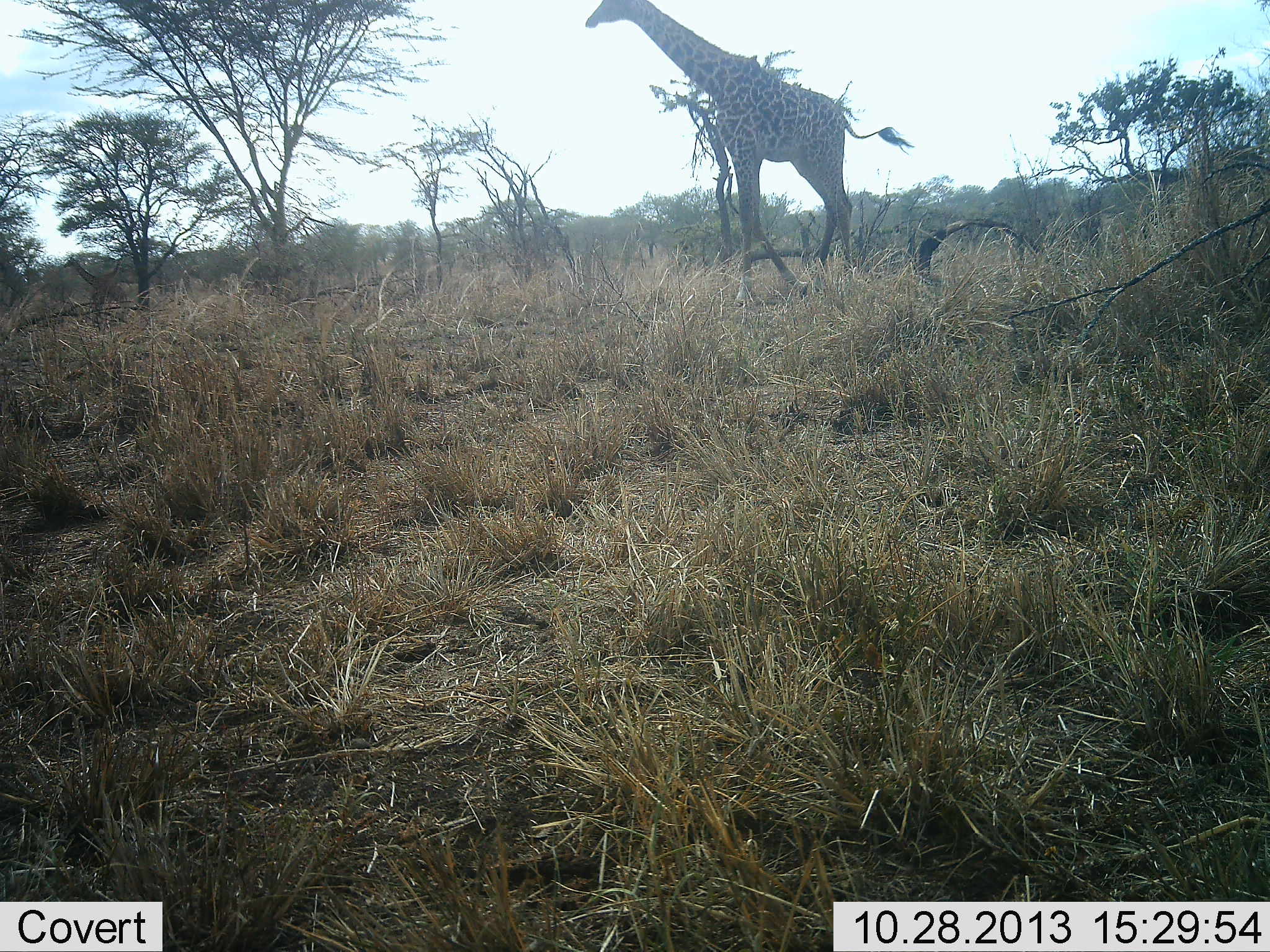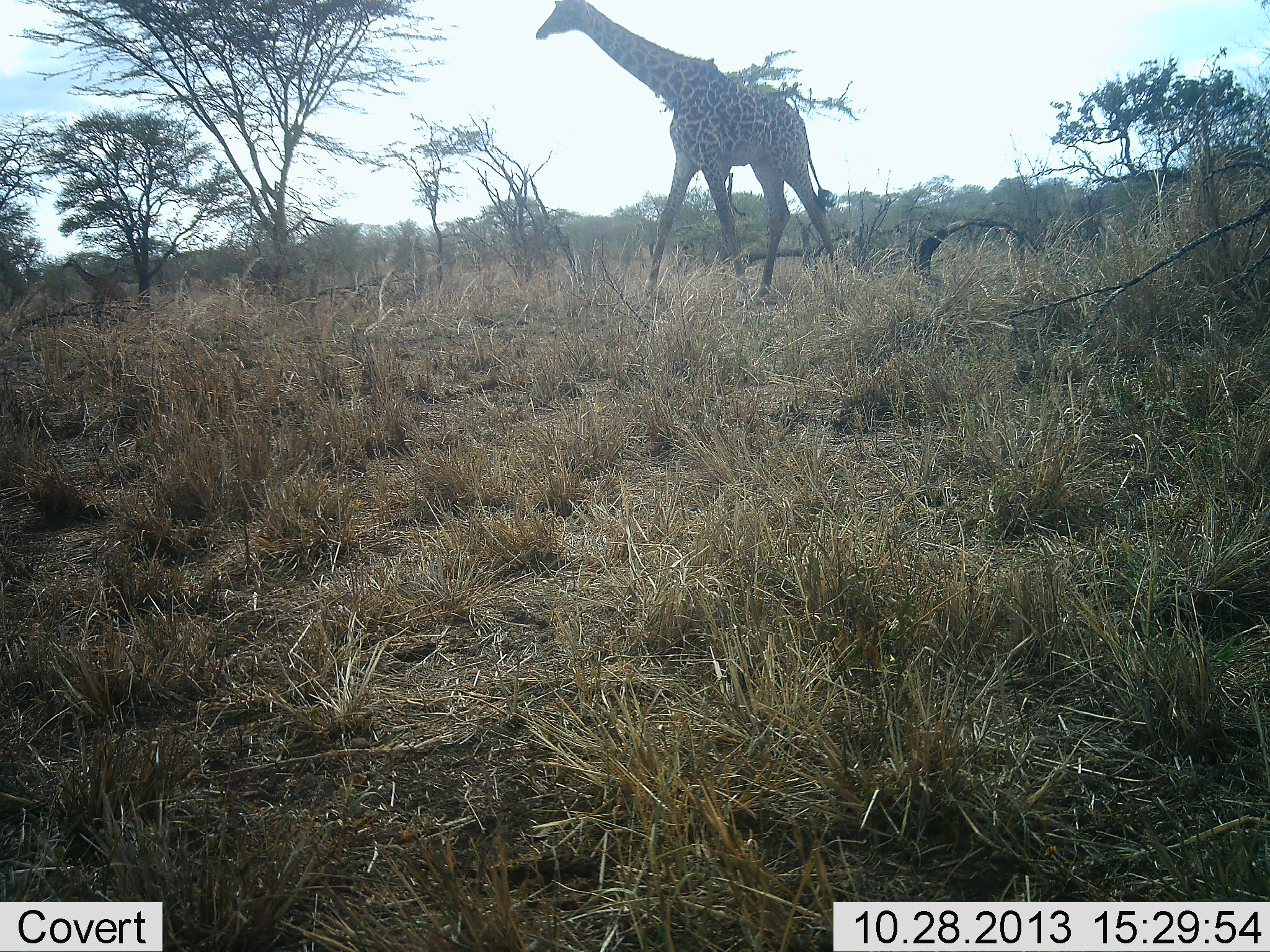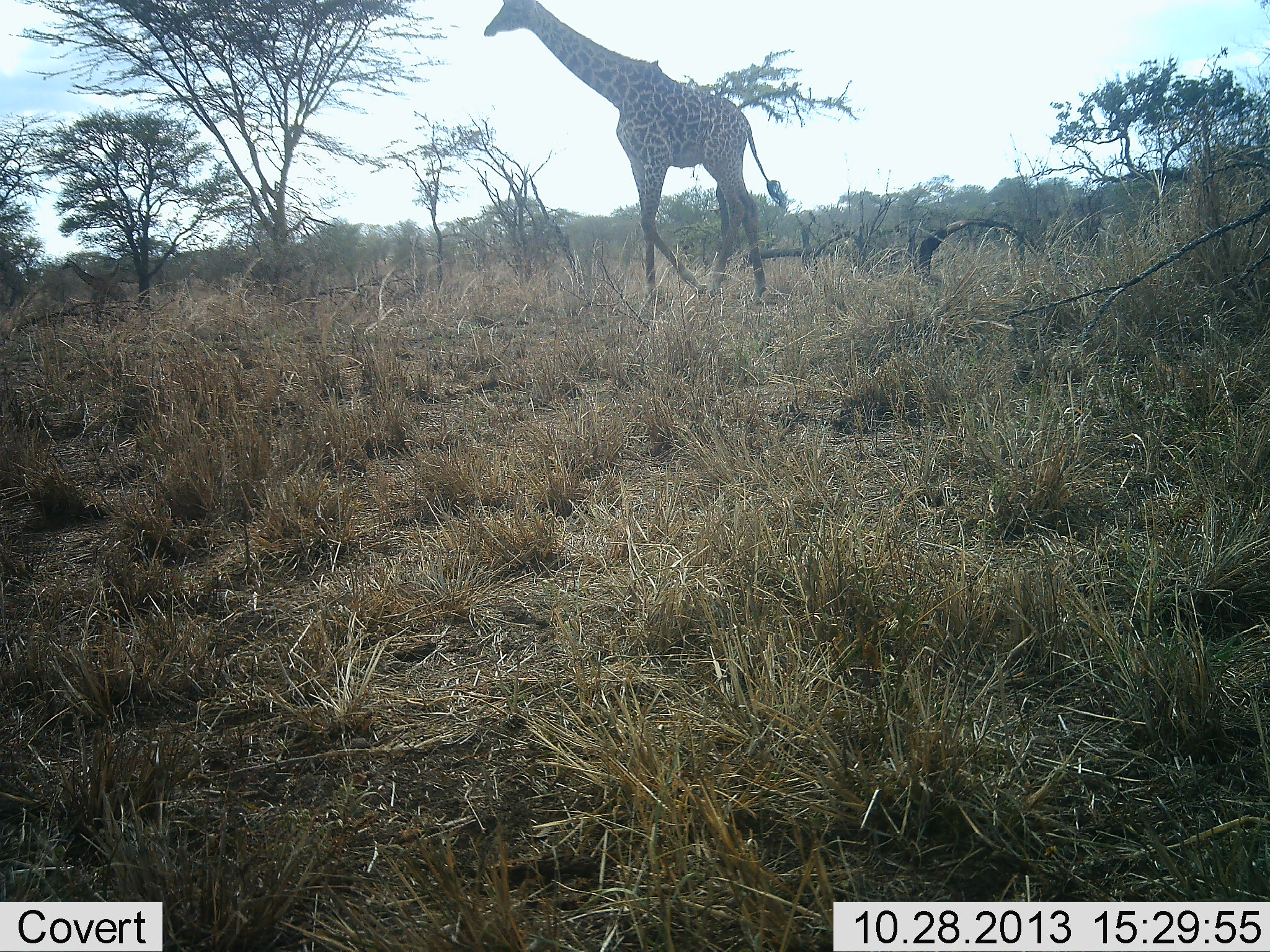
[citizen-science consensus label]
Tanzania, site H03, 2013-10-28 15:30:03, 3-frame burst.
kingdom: Animalia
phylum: Chordata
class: Mammalia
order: Artiodactyla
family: Giraffidae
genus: Giraffa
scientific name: Giraffa camelopardalis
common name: giraffe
Giraffe (Giraffa camelopardalis), count 1. Behavior (volunteer vote fractions): standing 12%, resting 0%, moving 95%, interacting 0%. Young present (vote fraction): 8%. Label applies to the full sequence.